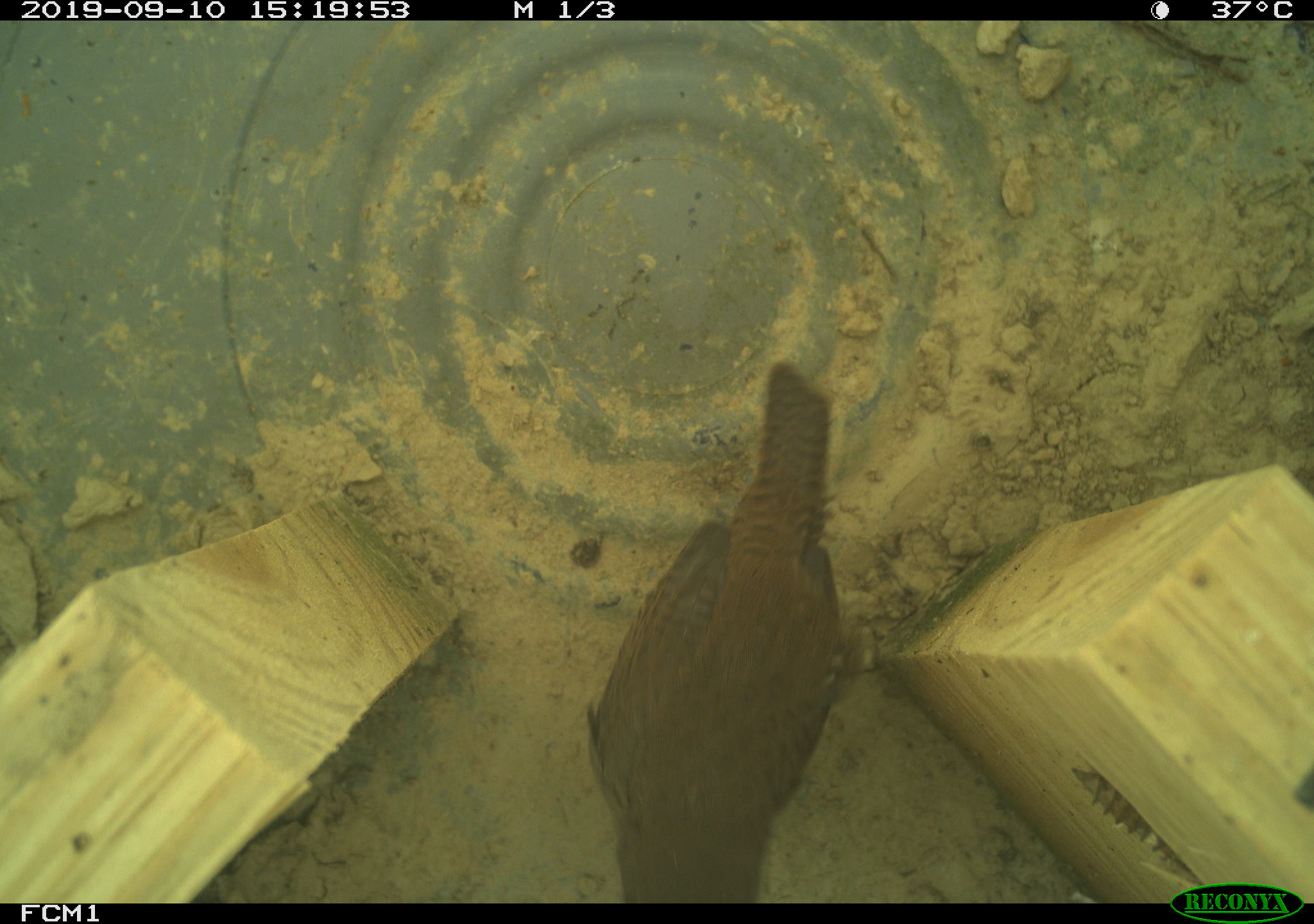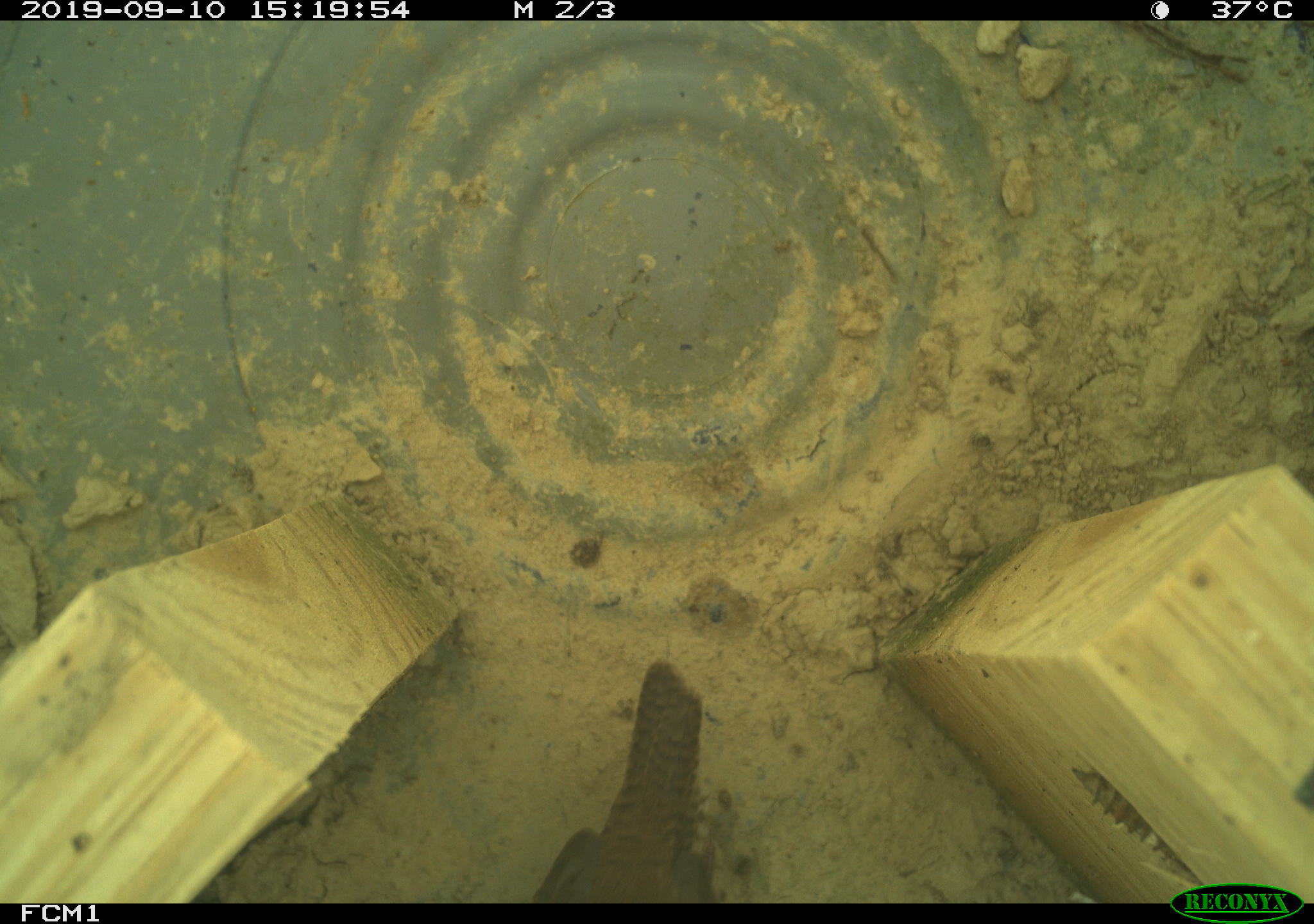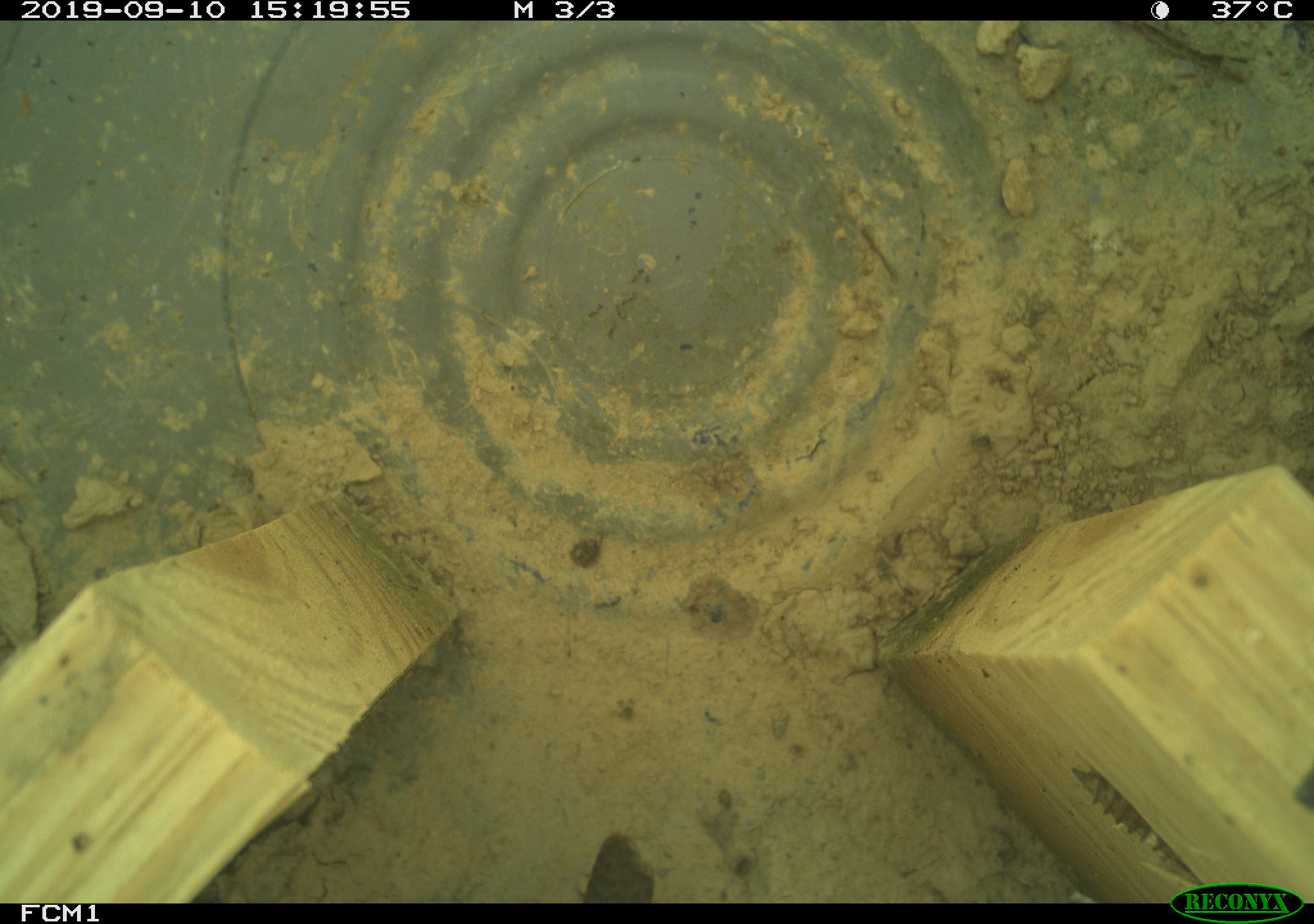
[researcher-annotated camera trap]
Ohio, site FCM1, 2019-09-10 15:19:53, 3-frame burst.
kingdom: Animalia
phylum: Chordata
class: Aves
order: Passeriformes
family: Troglodytidae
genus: Troglodytes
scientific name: Troglodytes aedon aedon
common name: northern house wren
Northern house wren (Troglodytes aedon aedon).